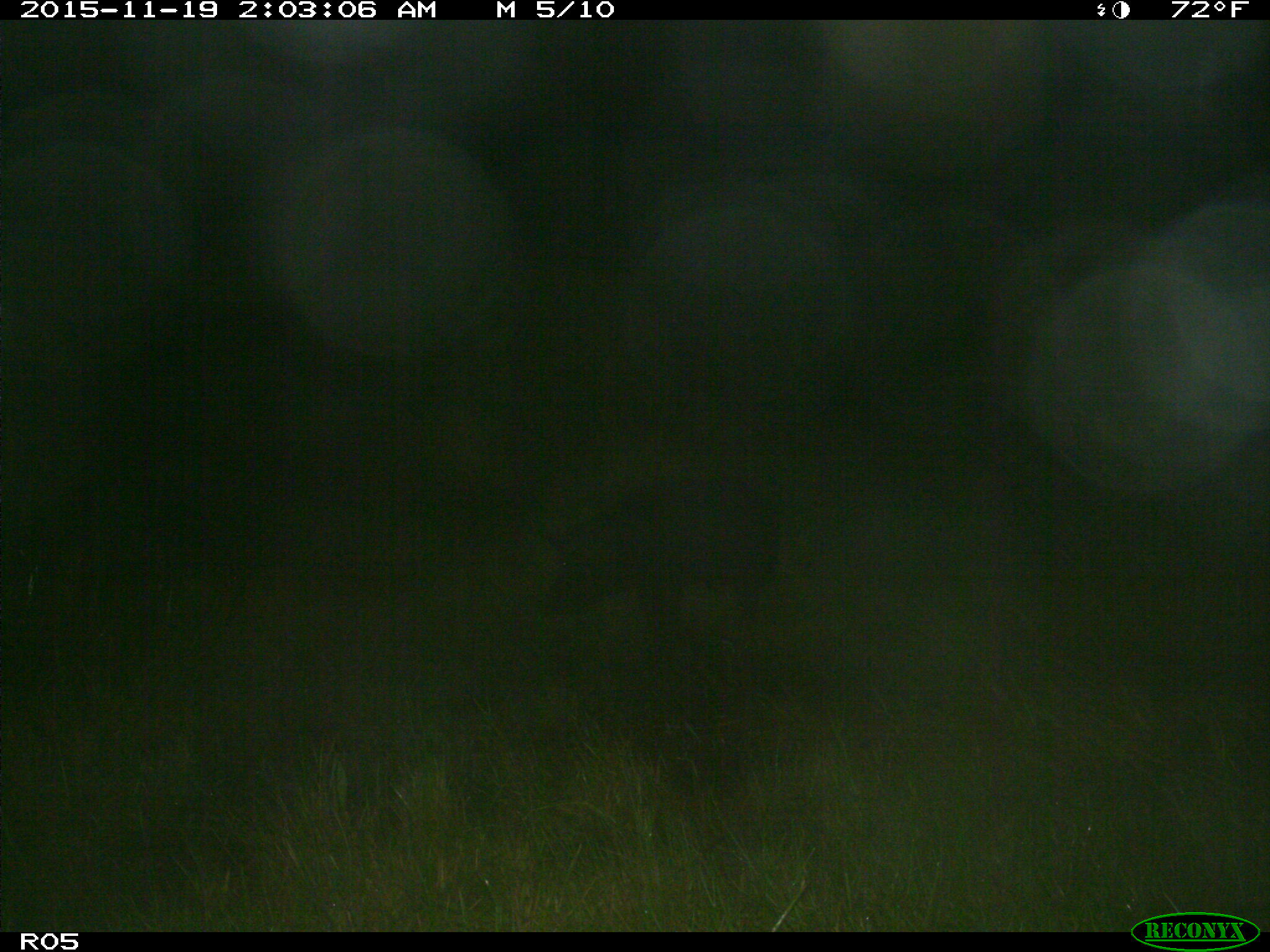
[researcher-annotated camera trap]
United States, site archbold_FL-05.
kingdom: Animalia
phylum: Chordata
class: Mammalia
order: Artiodactyla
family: Suidae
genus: Sus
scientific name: Sus scrofa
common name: wild boar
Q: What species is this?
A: Sus scrofa (wild boar).